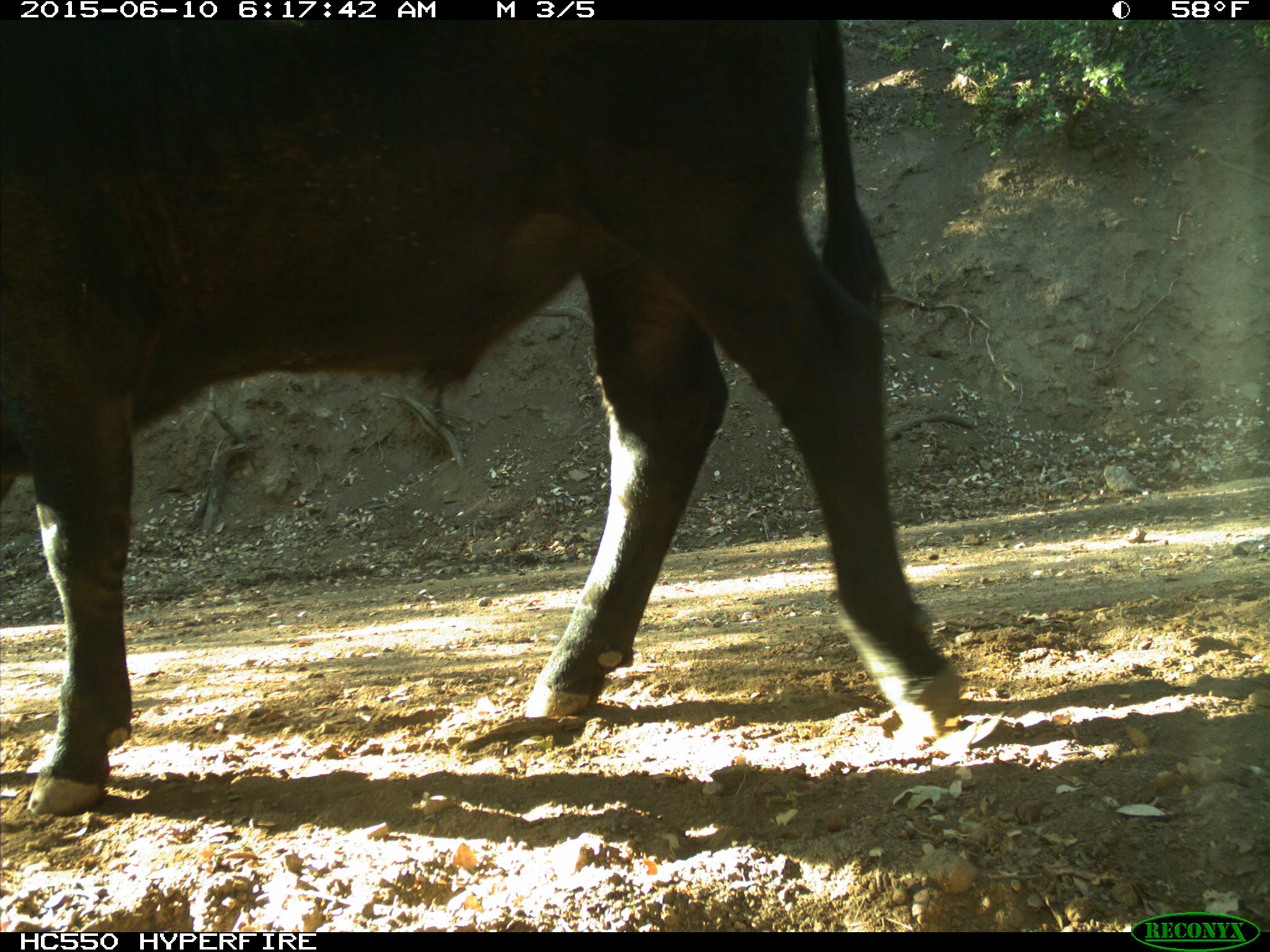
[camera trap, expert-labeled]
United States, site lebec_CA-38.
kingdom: Animalia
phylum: Chordata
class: Mammalia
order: Artiodactyla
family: Bovidae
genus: Bos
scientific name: Bos taurus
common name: domestic cow